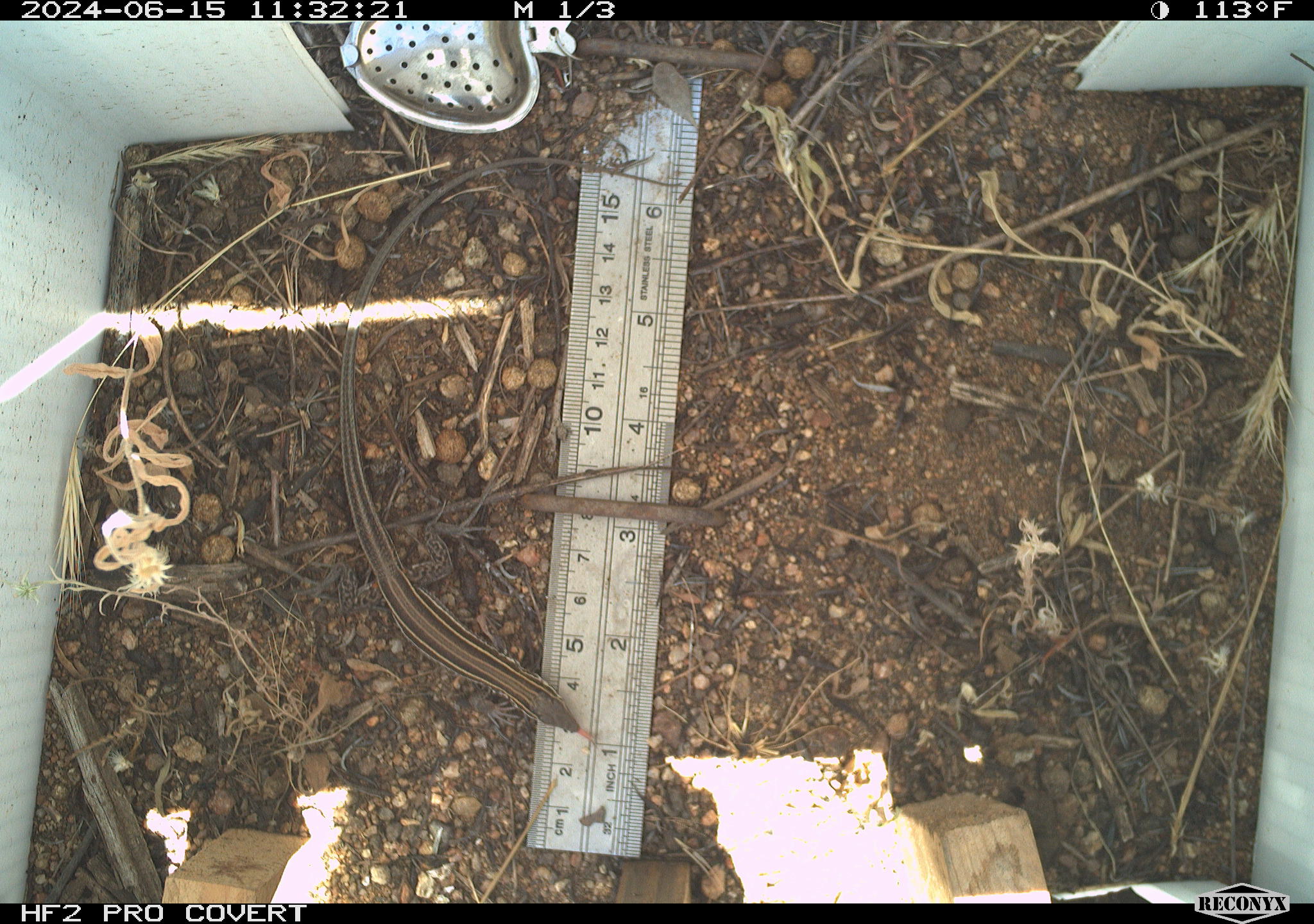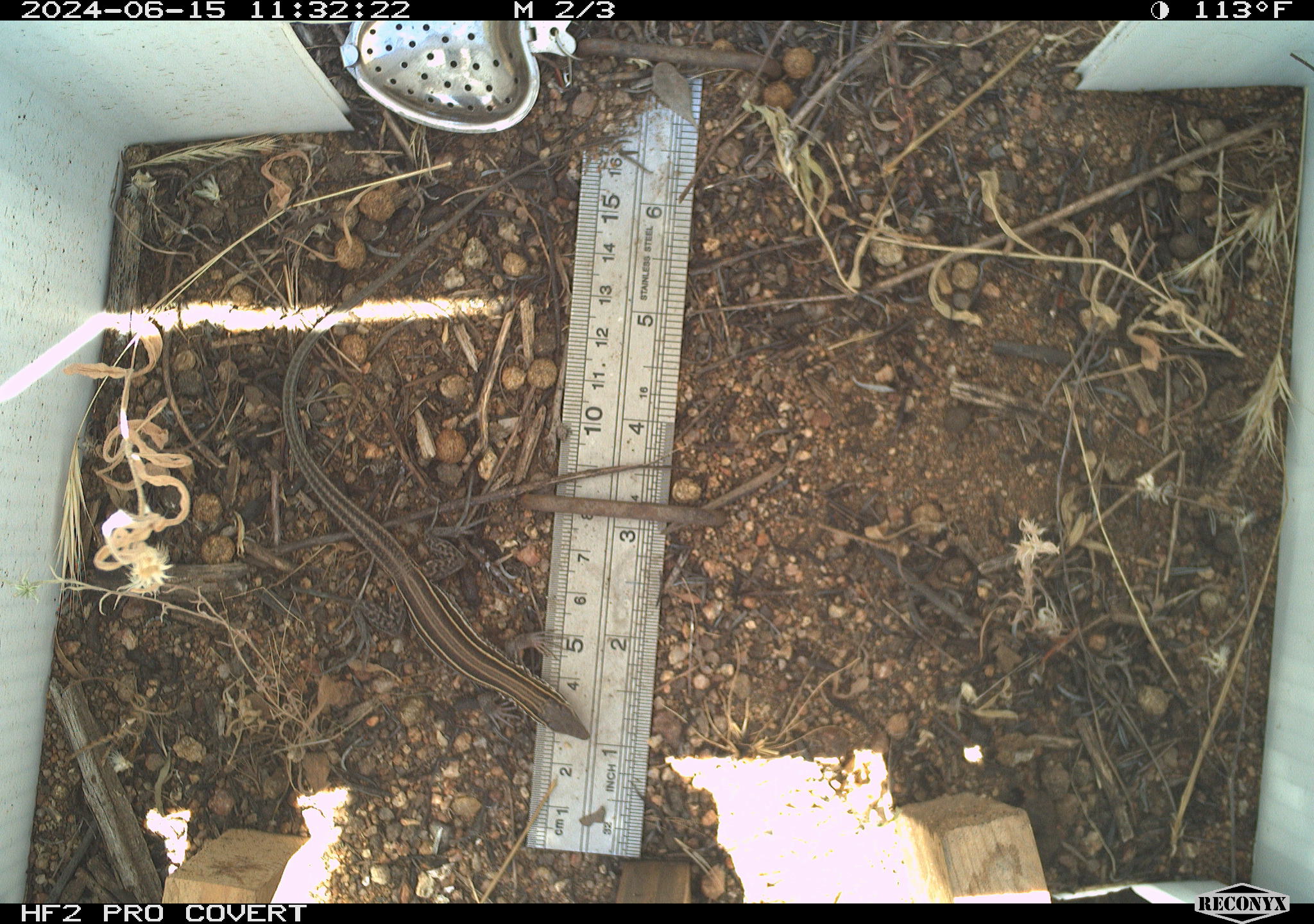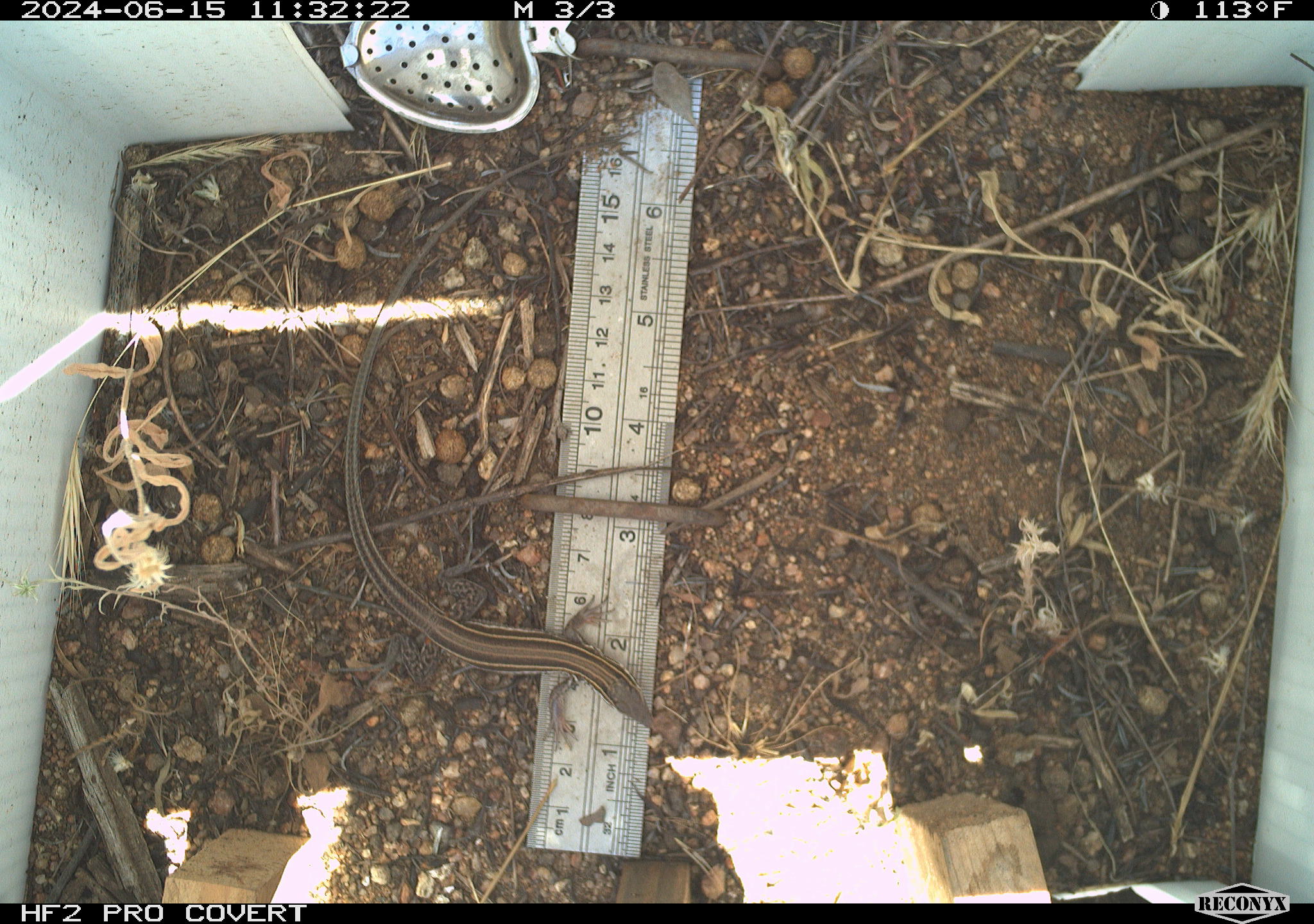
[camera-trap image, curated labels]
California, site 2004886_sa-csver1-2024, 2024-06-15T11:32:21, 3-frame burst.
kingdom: Animalia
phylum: Chordata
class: Reptilia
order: Squamata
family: Scincidae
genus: Plestiodon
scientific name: Plestiodon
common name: blue-tailed skinks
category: plestiodon species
Plestiodon species (blue-tailed skinks) (Plestiodon).